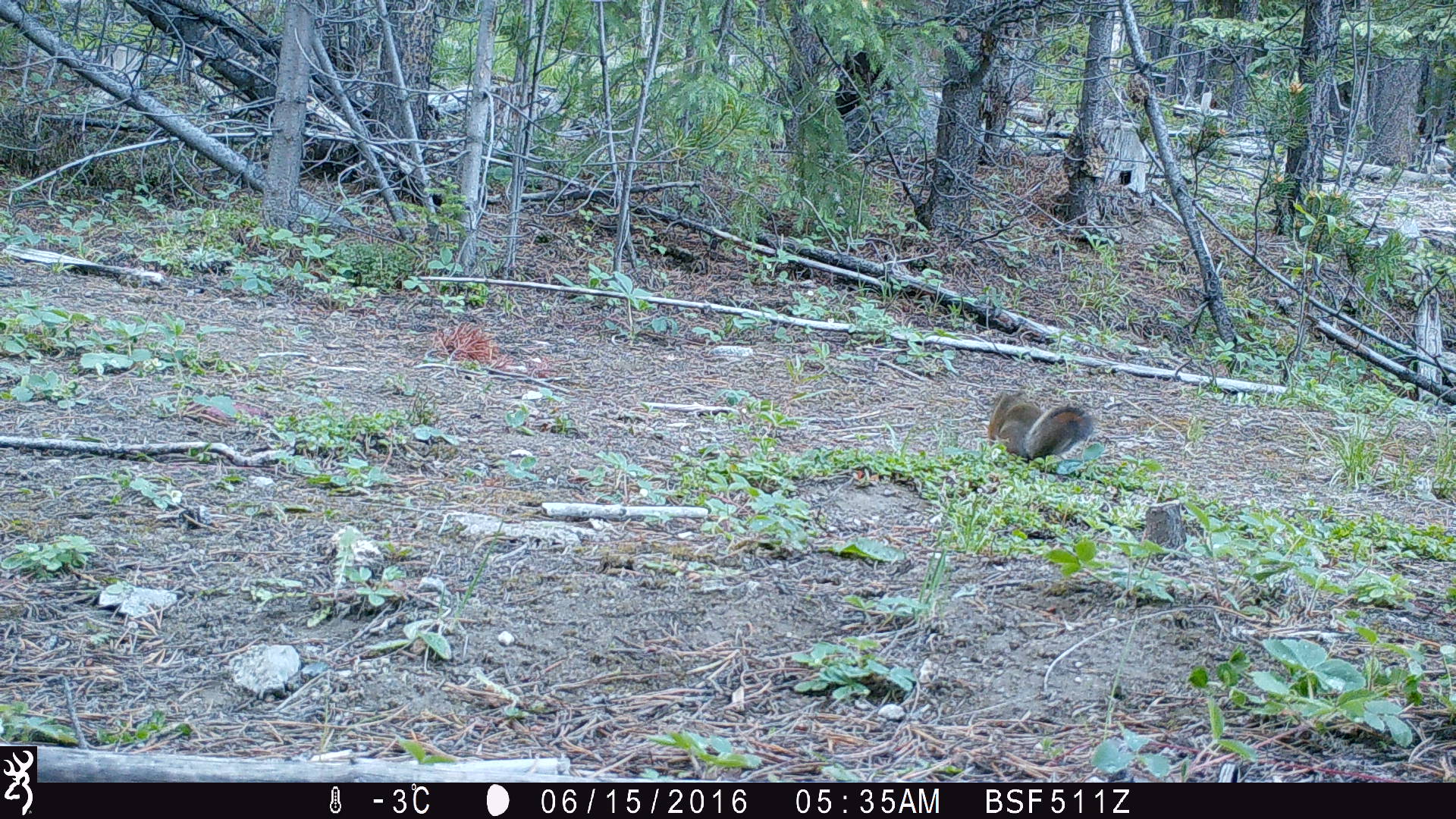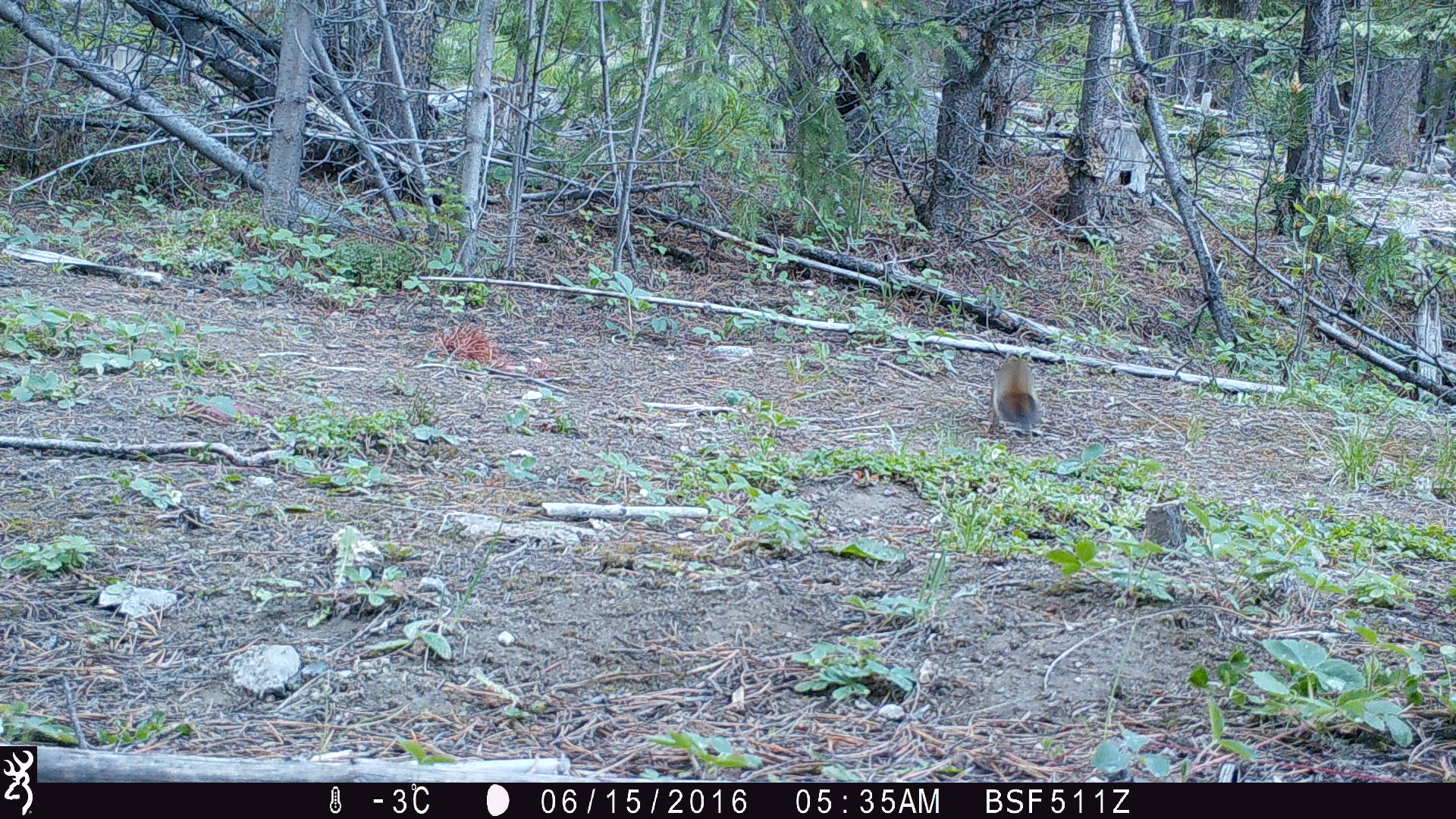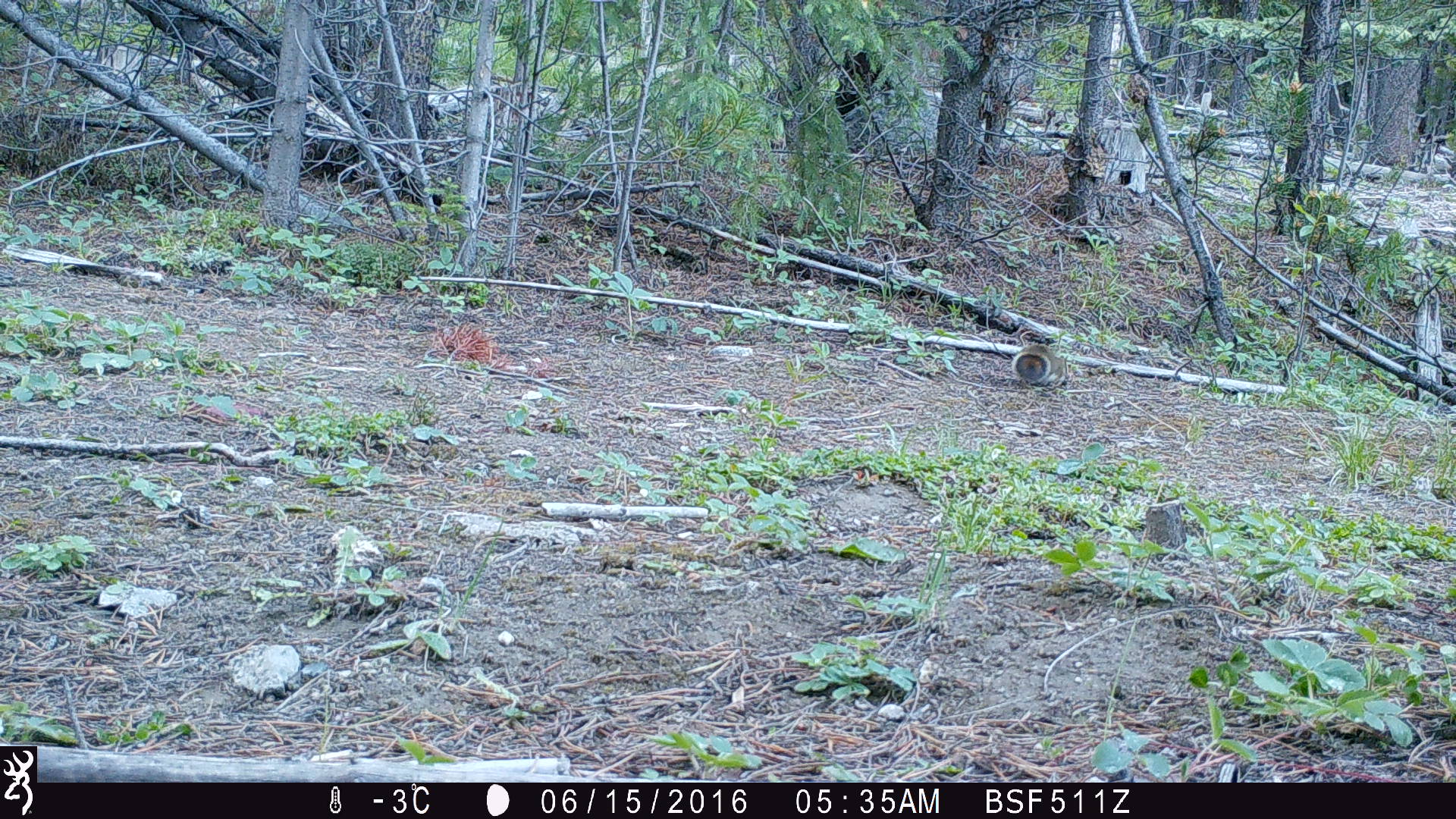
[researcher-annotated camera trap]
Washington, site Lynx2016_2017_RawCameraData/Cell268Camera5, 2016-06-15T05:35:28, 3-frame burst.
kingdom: Animalia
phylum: Chordata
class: Mammalia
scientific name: Mammalia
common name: small mammal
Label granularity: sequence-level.